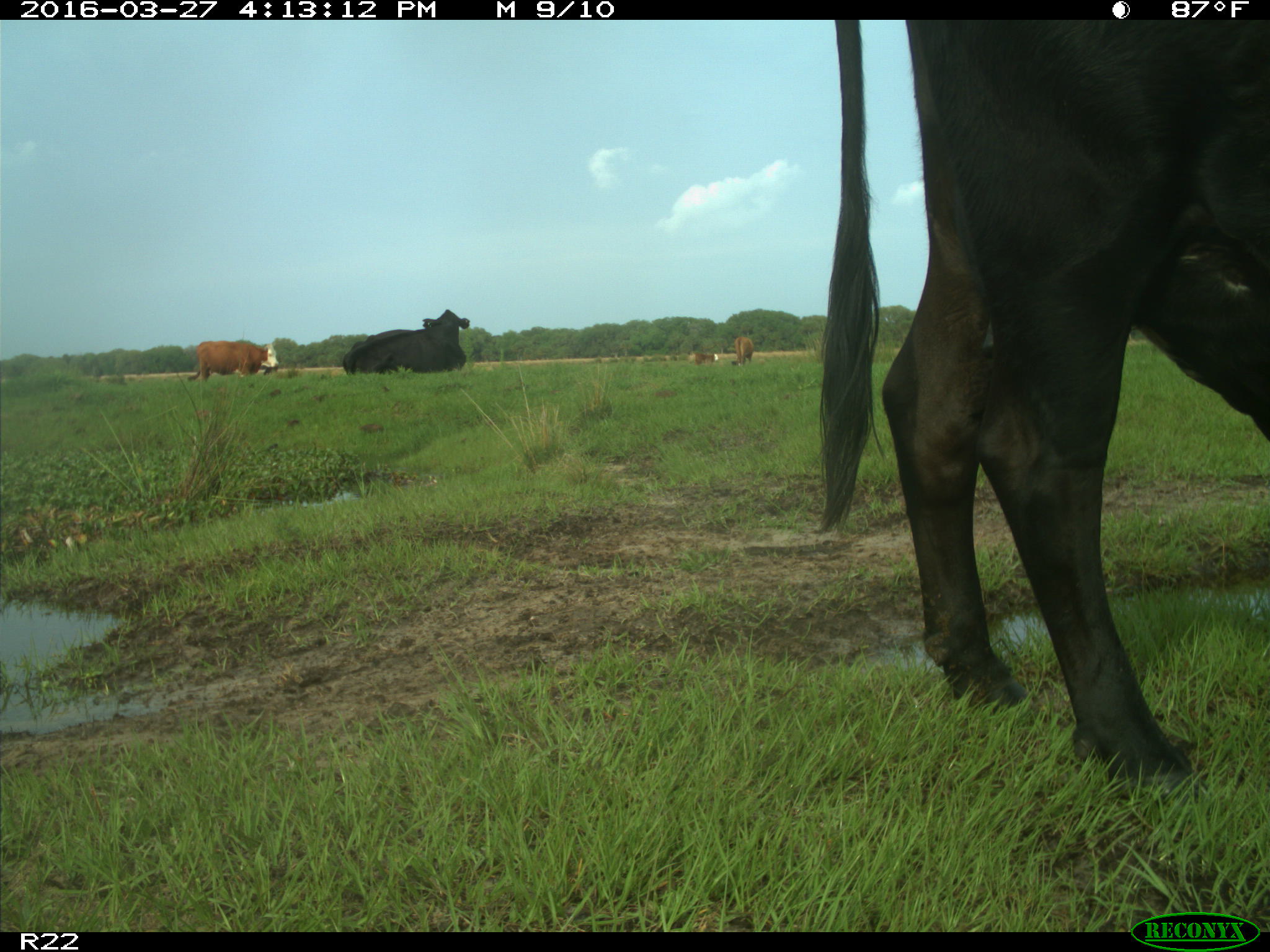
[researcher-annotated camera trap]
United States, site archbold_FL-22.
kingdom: Animalia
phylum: Chordata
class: Mammalia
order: Artiodactyla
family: Bovidae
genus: Bos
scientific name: Bos taurus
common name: domestic cow